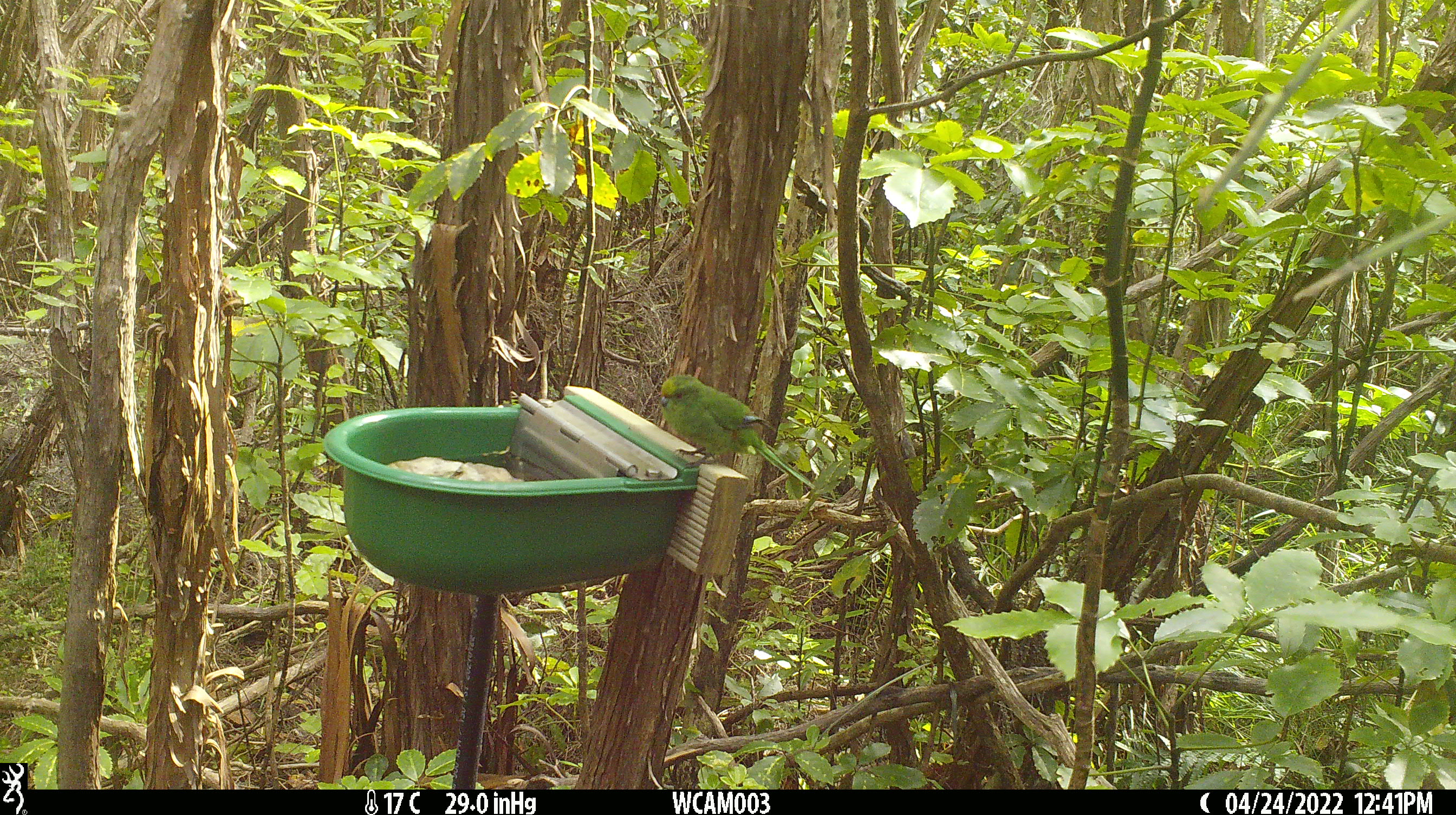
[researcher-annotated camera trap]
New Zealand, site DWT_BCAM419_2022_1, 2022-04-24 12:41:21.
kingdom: Animalia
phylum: Chordata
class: Aves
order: Psittaciformes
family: Psittaculidae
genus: Cyanoramphus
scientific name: Cyanoramphus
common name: parakeet